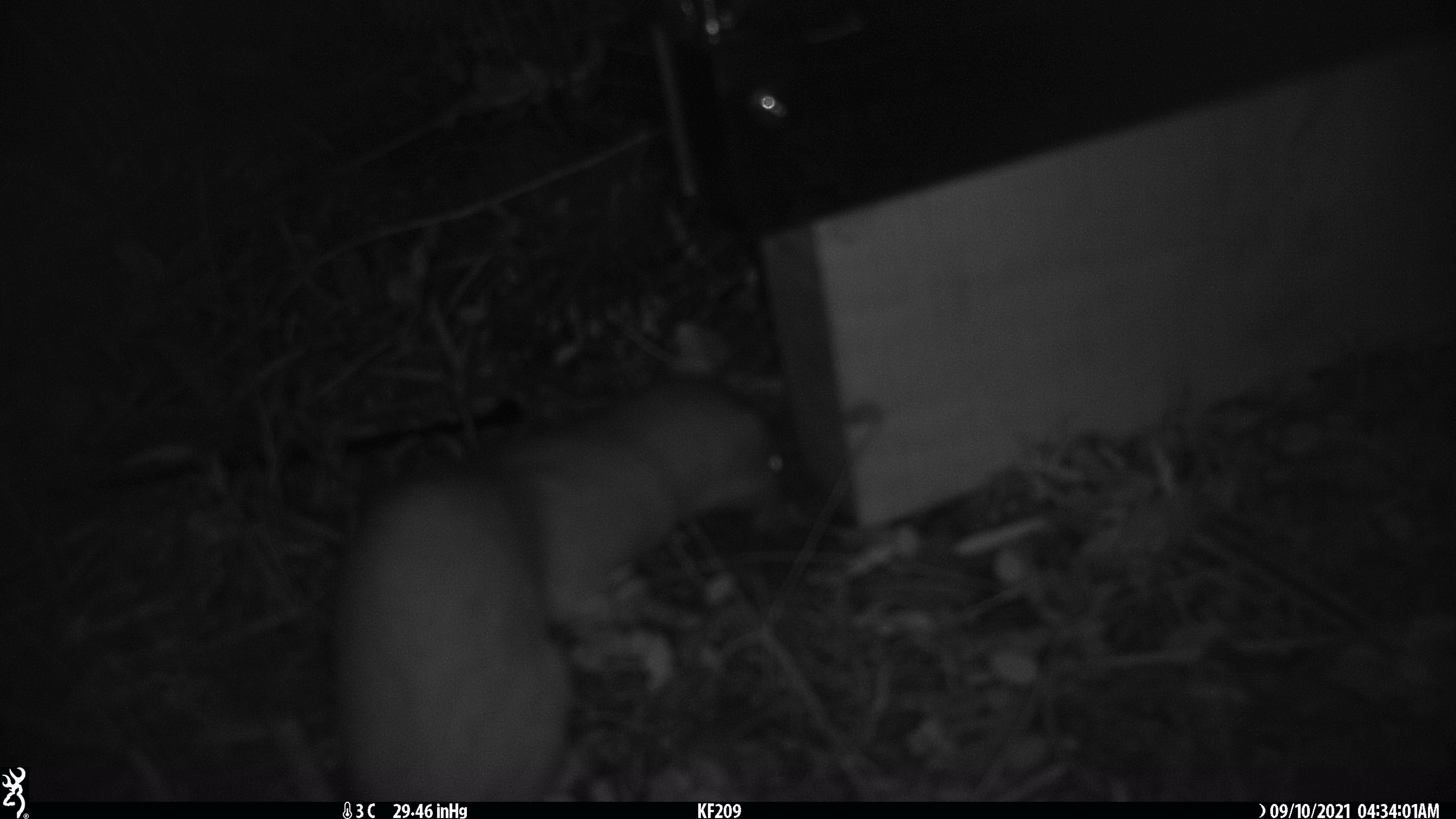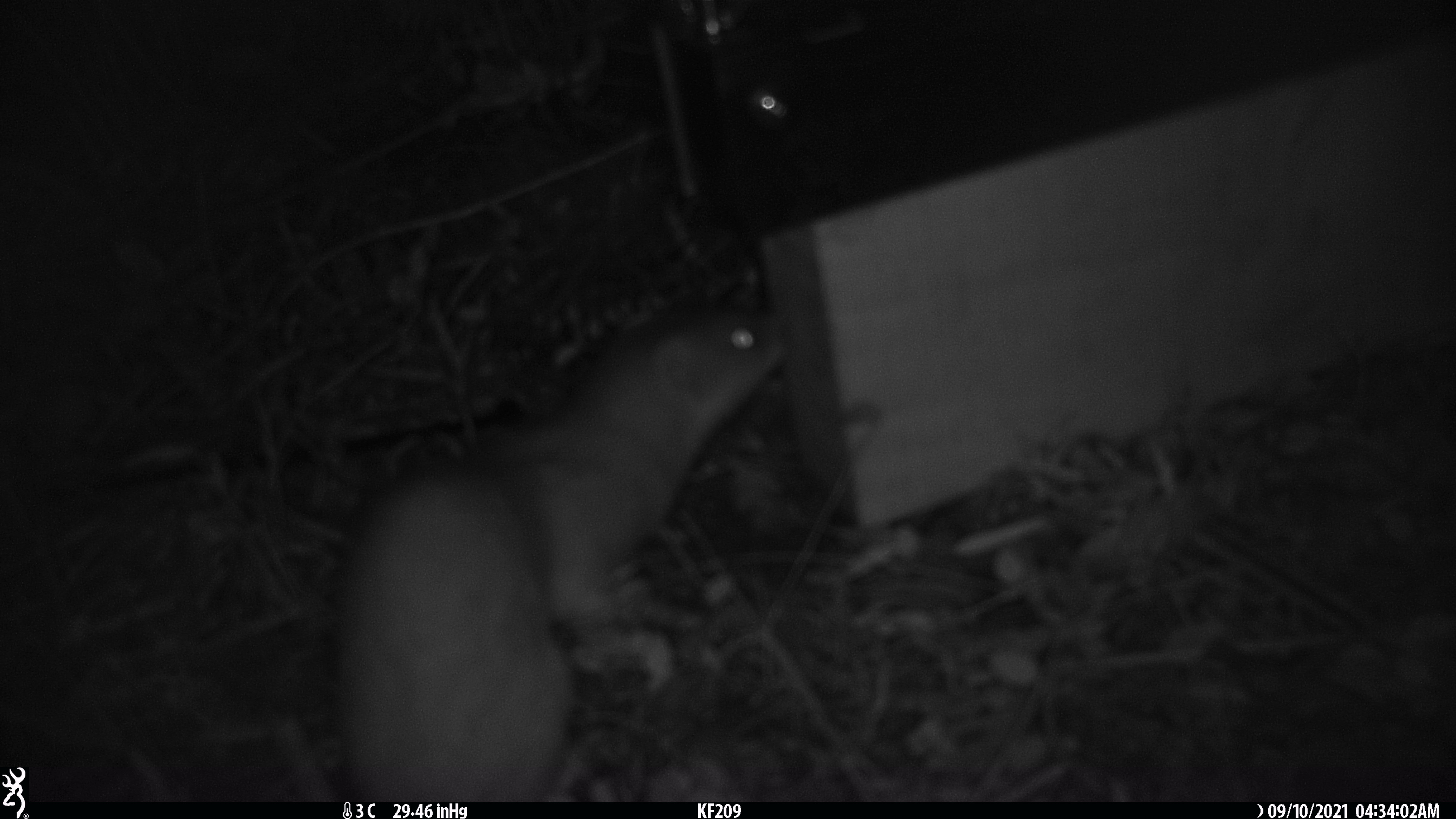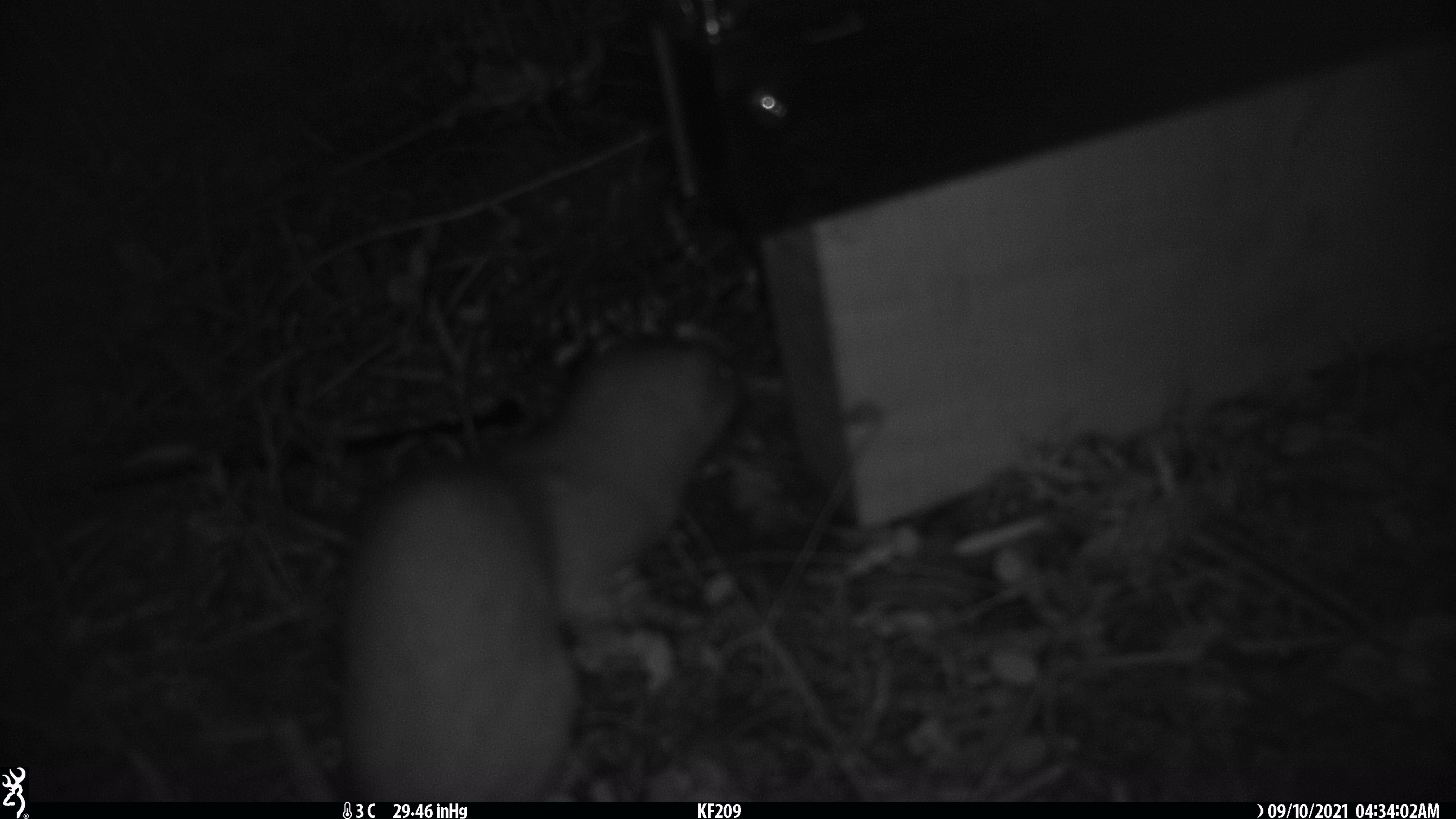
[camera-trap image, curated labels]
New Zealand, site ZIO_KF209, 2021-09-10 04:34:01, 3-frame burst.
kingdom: Animalia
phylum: Chordata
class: Mammalia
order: Carnivora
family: Mustelidae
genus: Mustela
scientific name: Mustela erminea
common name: stoat